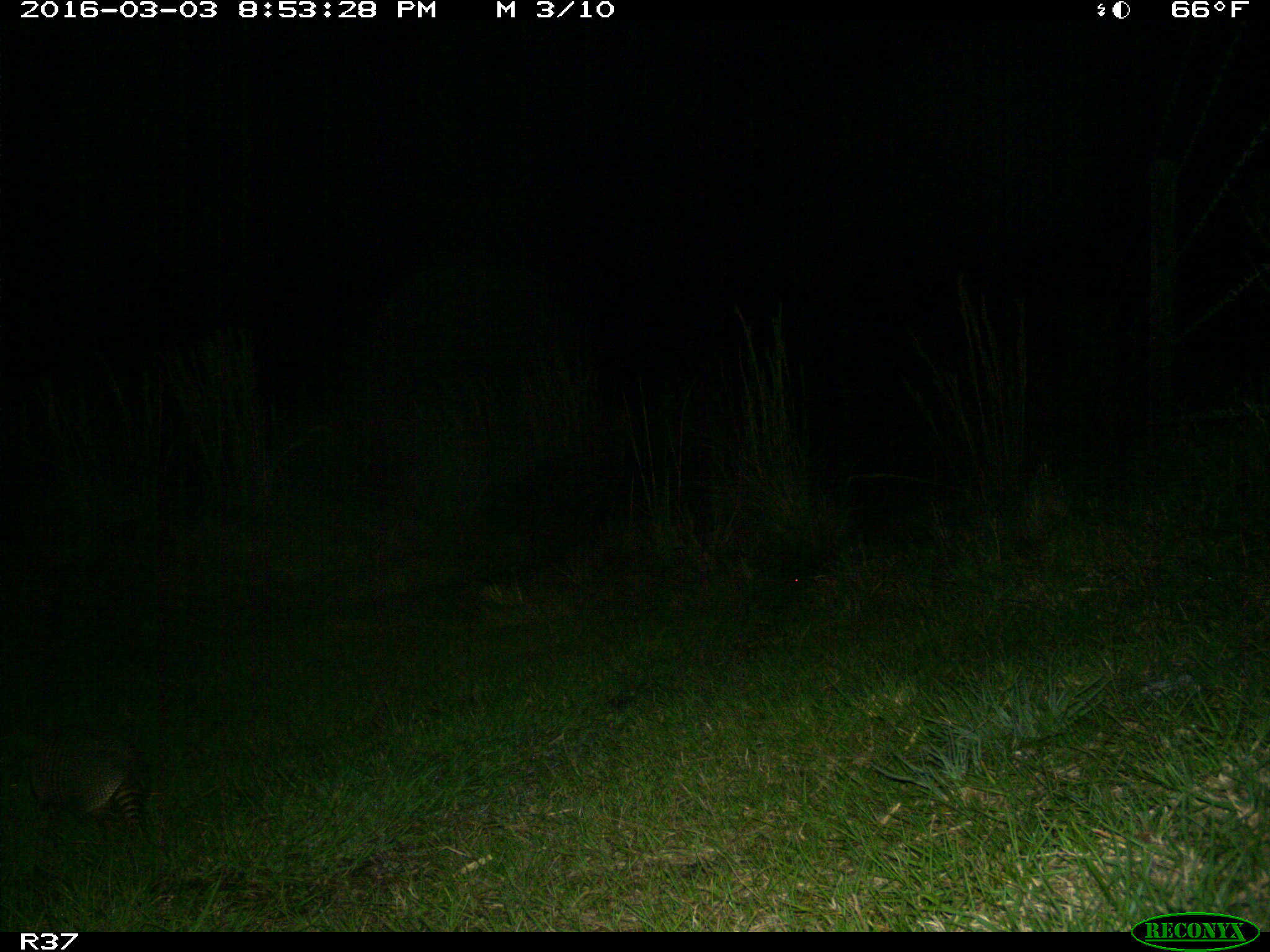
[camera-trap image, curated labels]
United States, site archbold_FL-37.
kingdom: Animalia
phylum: Chordata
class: Mammalia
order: Cingulata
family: Dasypodidae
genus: Dasypus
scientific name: Dasypus novemcinctus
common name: nine-banded armadillo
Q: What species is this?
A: Dasypus novemcinctus (nine-banded armadillo).